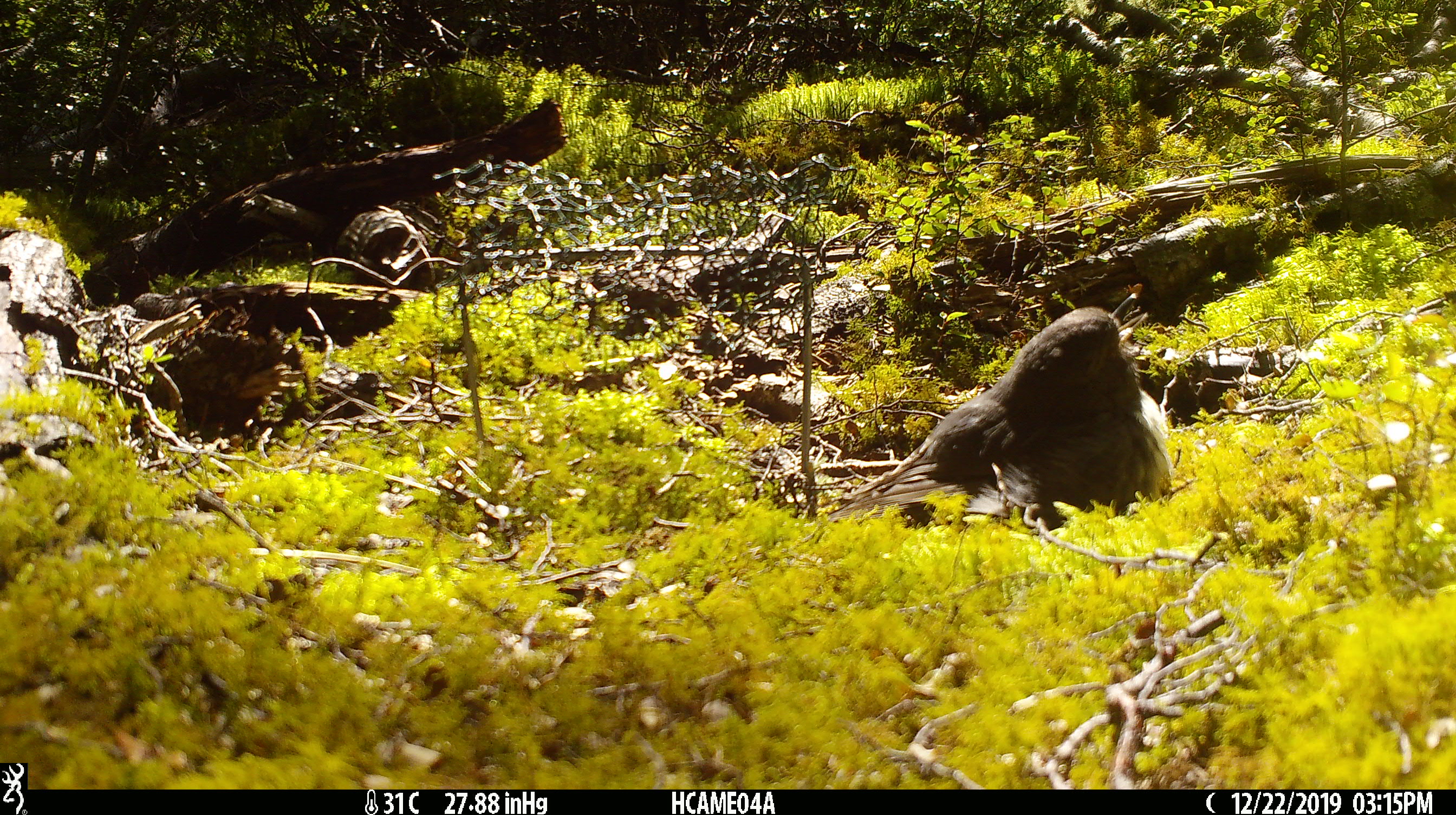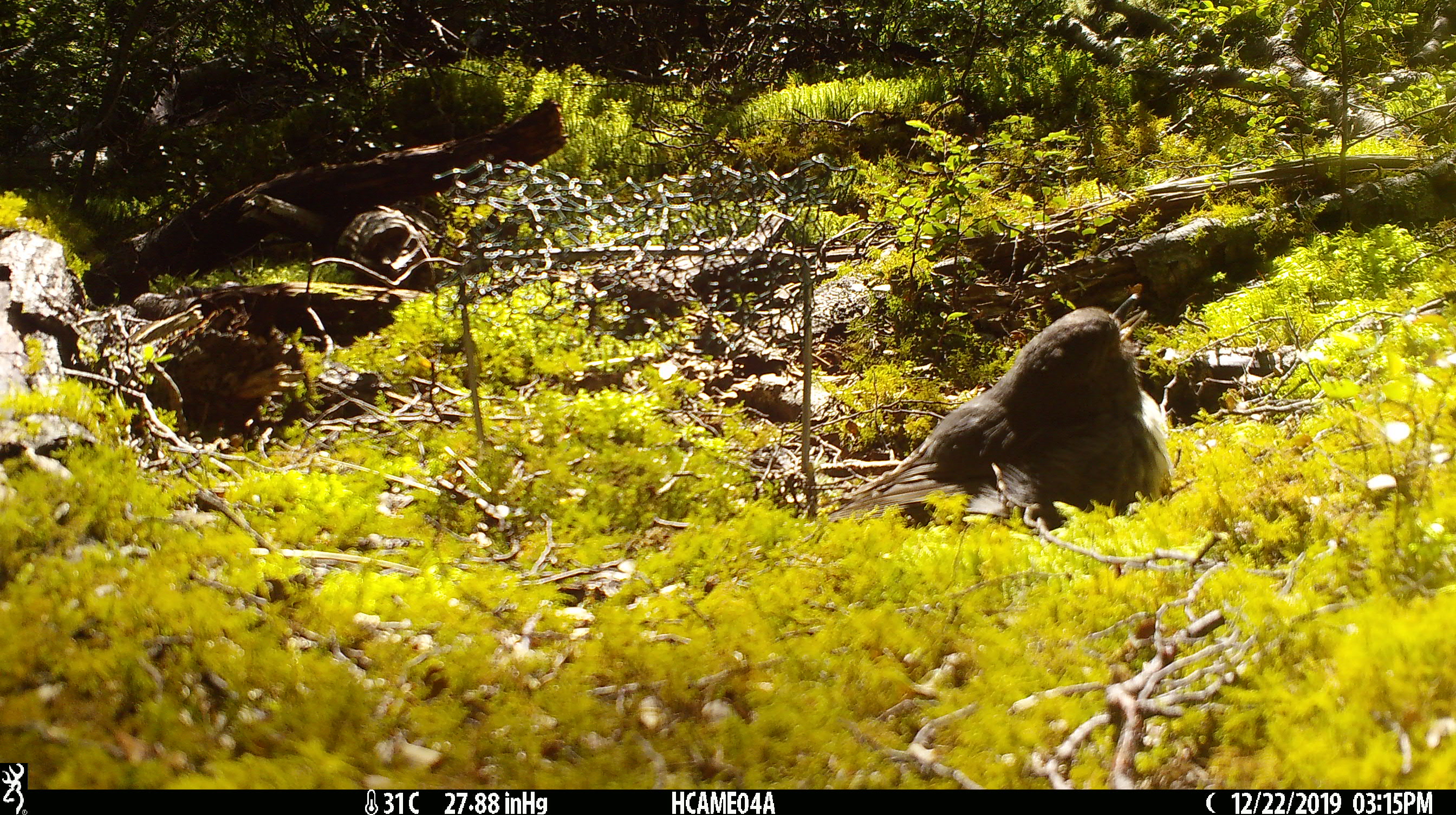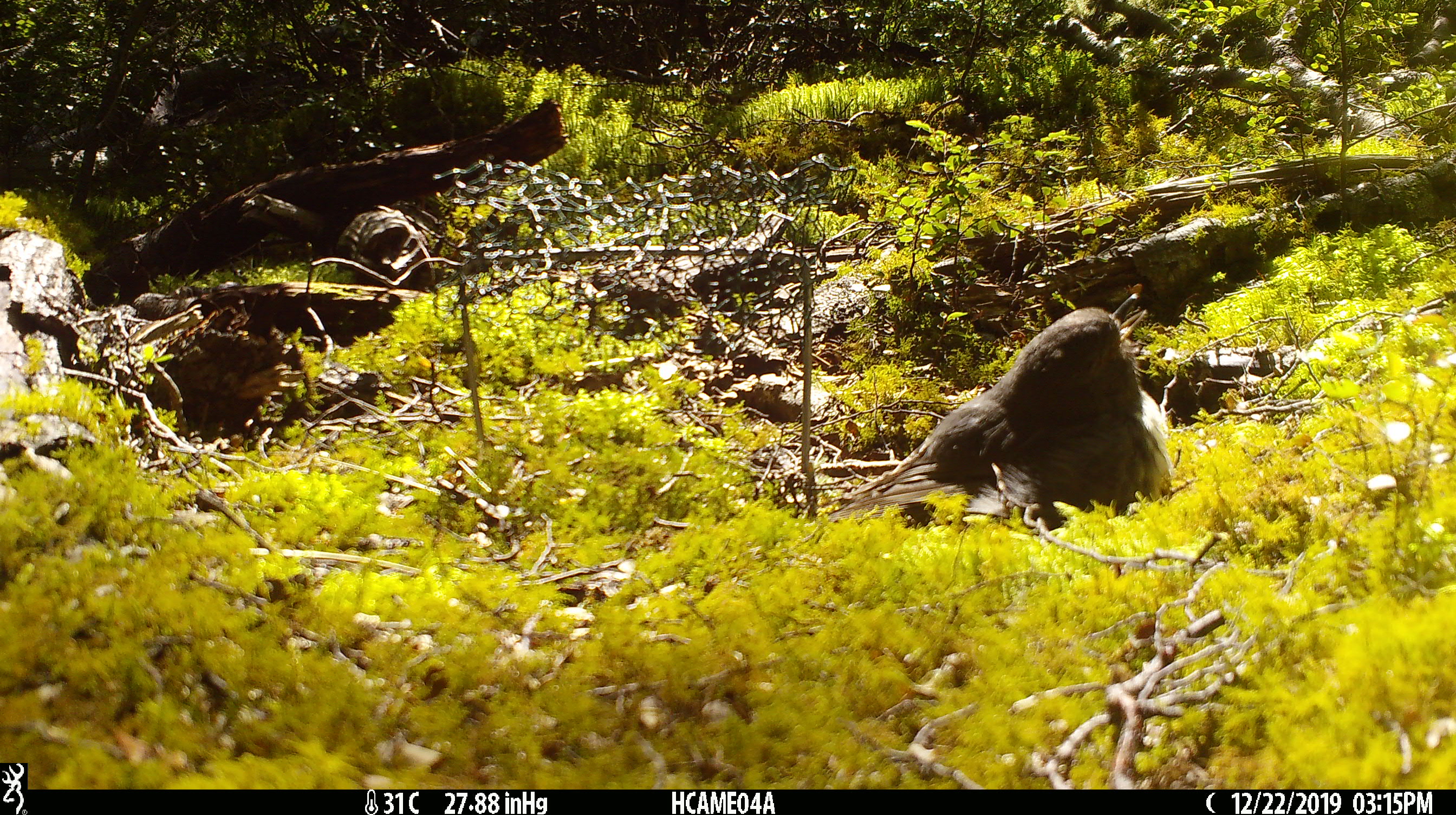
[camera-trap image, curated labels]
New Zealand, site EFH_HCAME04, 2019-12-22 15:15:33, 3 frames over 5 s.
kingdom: Animalia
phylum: Chordata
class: Aves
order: Passeriformes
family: Petroicidae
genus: Petroica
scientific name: Petroica australis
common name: new zealand robin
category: robin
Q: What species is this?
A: Robin (new zealand robin) (Petroica australis).